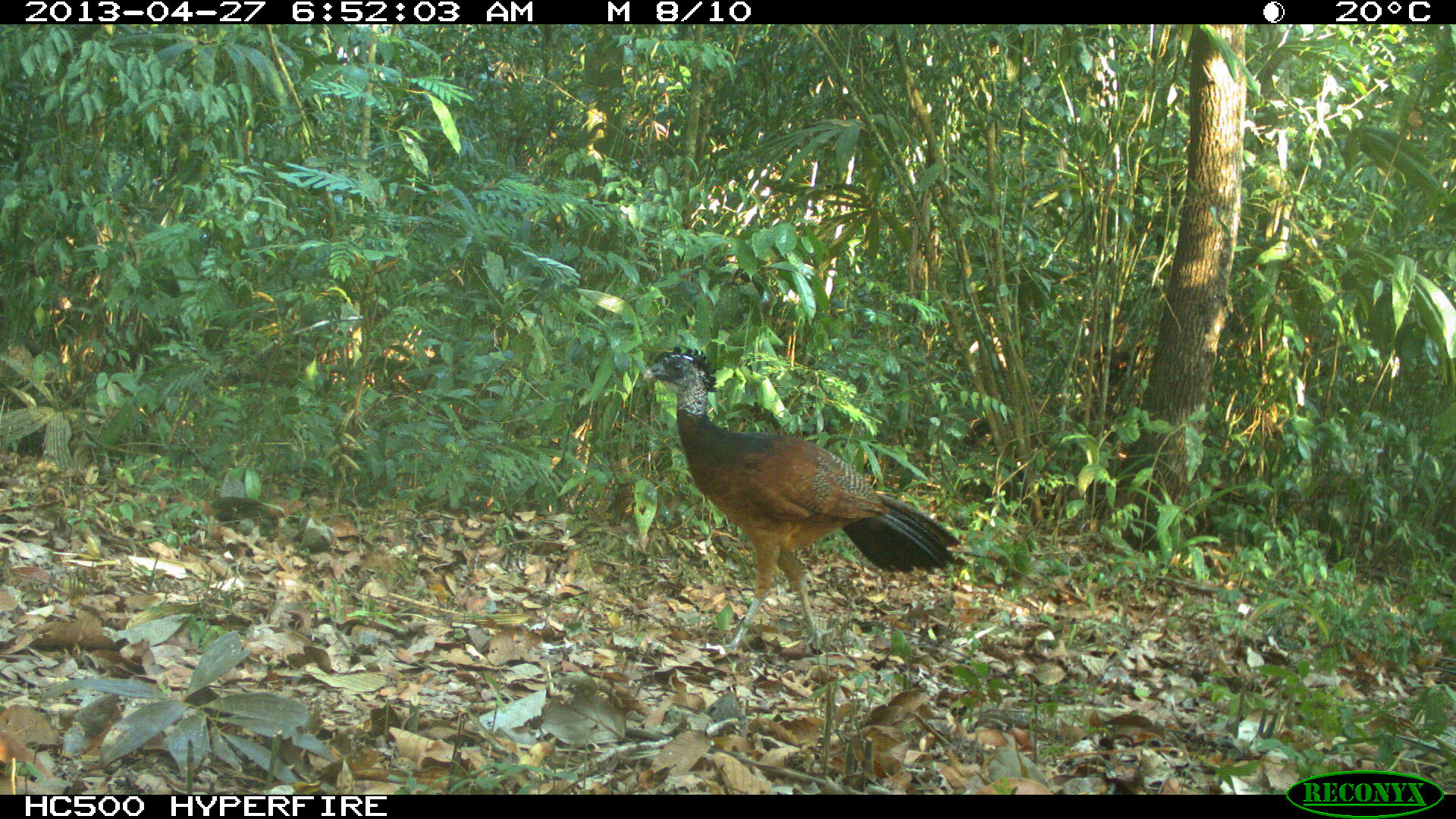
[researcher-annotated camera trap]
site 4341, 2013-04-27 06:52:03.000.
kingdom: Animalia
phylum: Chordata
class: Aves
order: Galliformes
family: Cracidae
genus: Crax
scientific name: Crax rubra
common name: great curassow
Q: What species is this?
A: Crax rubra (great curassow).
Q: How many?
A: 1.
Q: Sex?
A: Female.